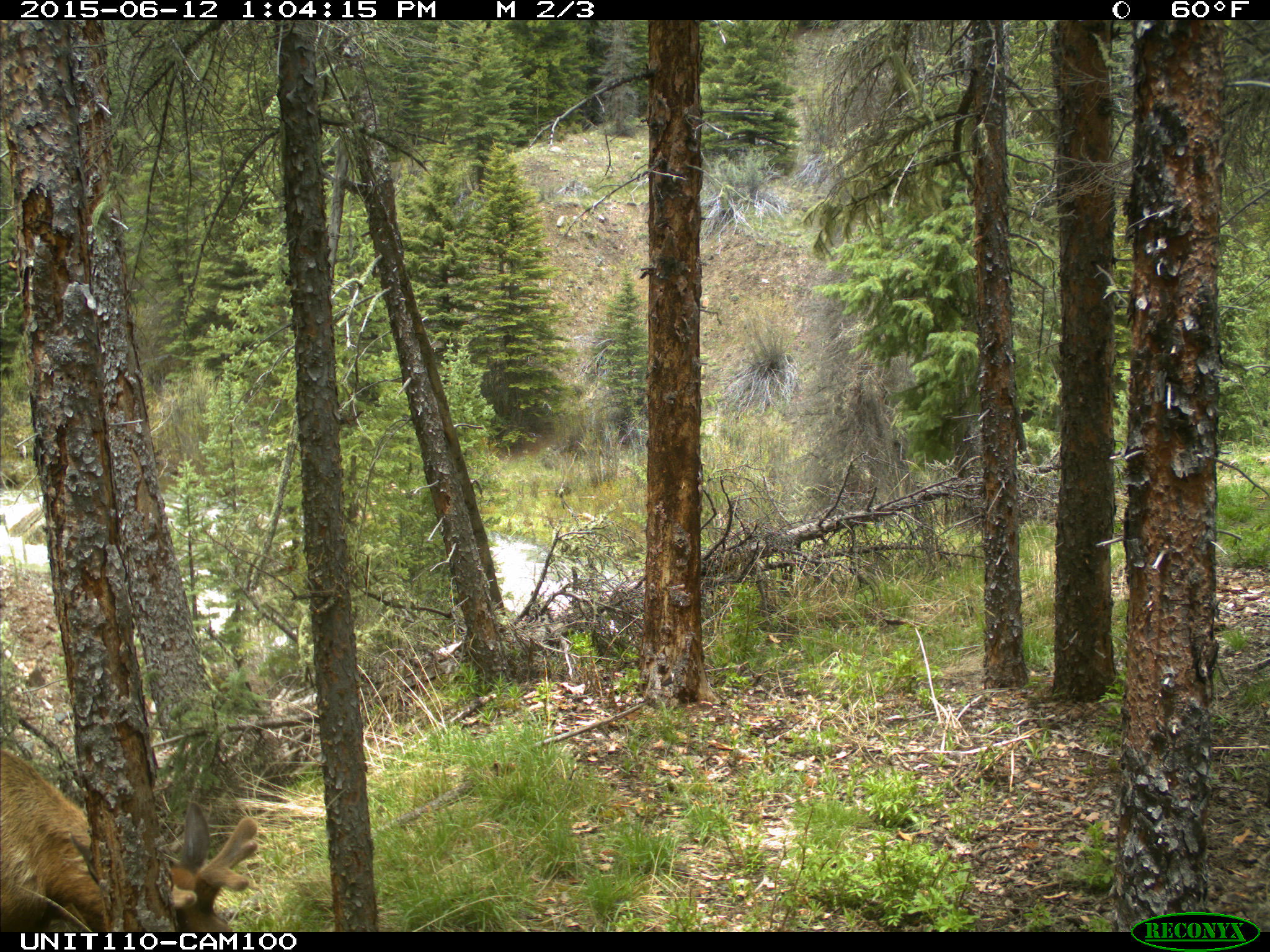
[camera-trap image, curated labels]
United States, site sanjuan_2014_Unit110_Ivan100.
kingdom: Animalia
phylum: Chordata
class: Mammalia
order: Artiodactyla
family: Cervidae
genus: Cervus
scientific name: Cervus elaphus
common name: red deer